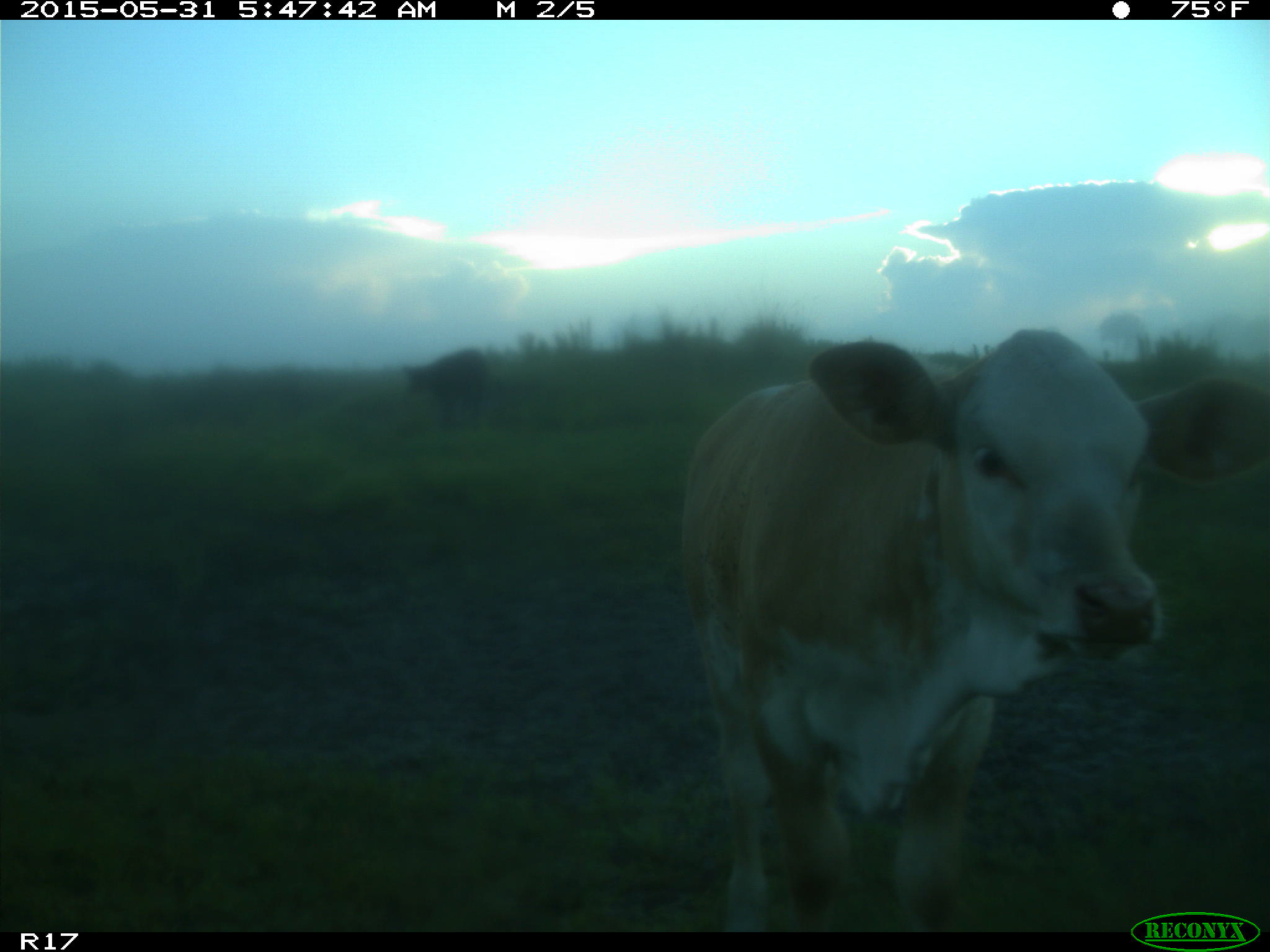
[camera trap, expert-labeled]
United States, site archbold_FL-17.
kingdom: Animalia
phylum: Chordata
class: Mammalia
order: Artiodactyla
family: Bovidae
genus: Bos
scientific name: Bos taurus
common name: domestic cow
Bos taurus (domestic cow).